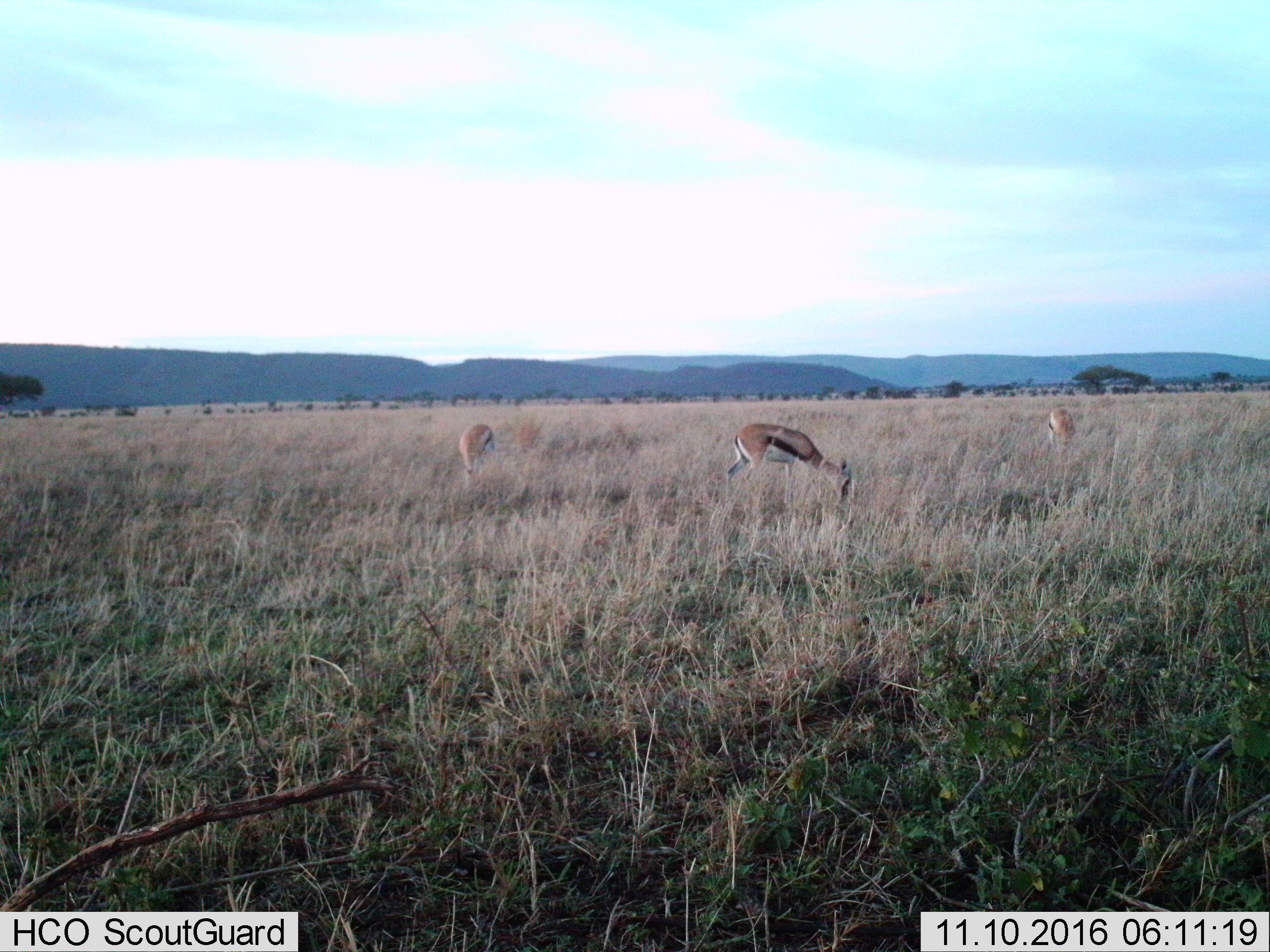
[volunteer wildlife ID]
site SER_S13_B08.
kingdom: Animalia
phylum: Chordata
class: Mammalia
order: Artiodactyla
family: Bovidae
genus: Eudorcas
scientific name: Eudorcas thomsonii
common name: thomson's gazelle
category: gazellethomsons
Gazellethomsons (thomson's gazelle) (Eudorcas thomsonii), count 3. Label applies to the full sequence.